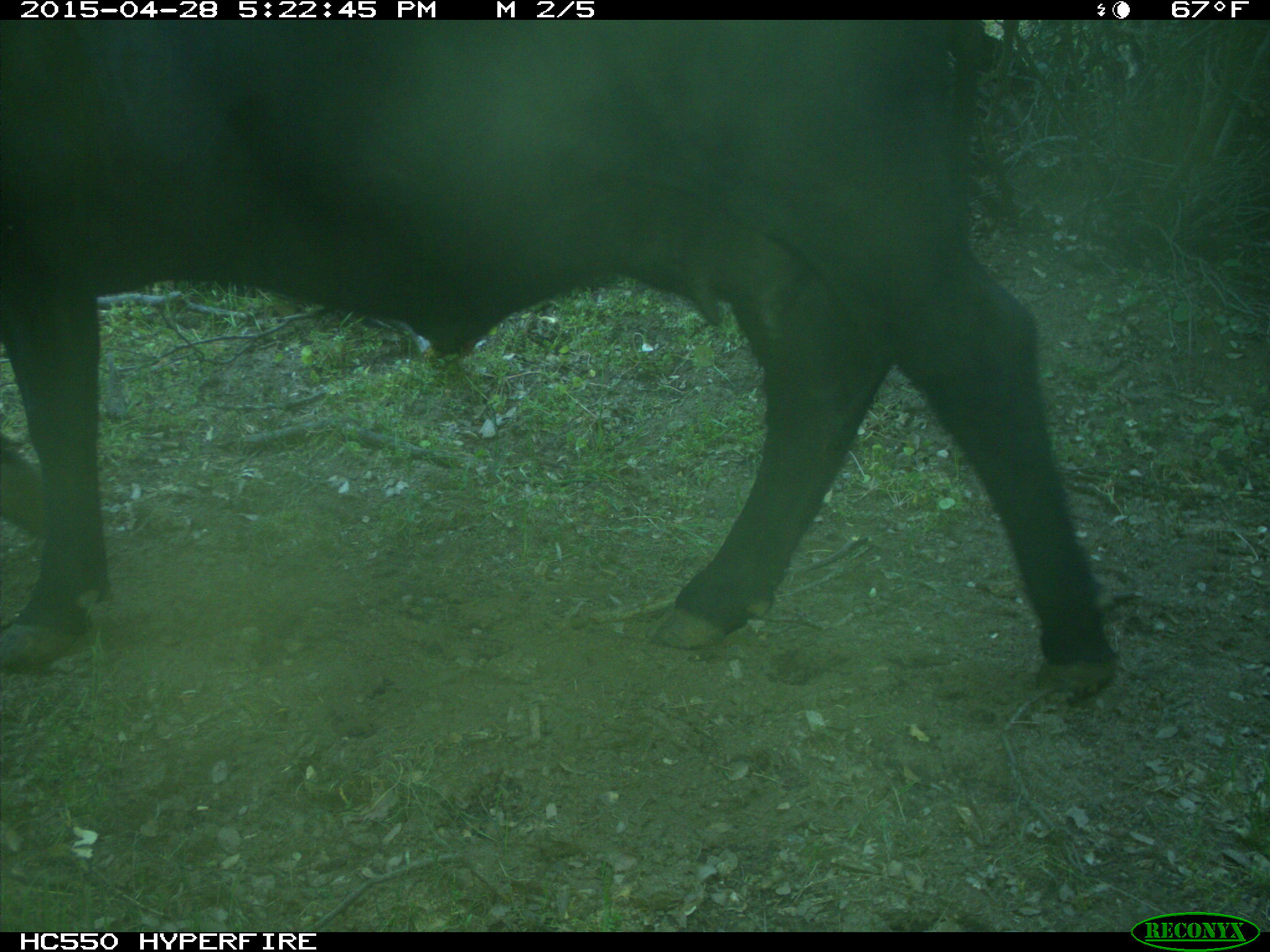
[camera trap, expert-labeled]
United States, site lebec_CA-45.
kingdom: Animalia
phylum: Chordata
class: Mammalia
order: Artiodactyla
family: Bovidae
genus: Bos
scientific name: Bos taurus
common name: domestic cow